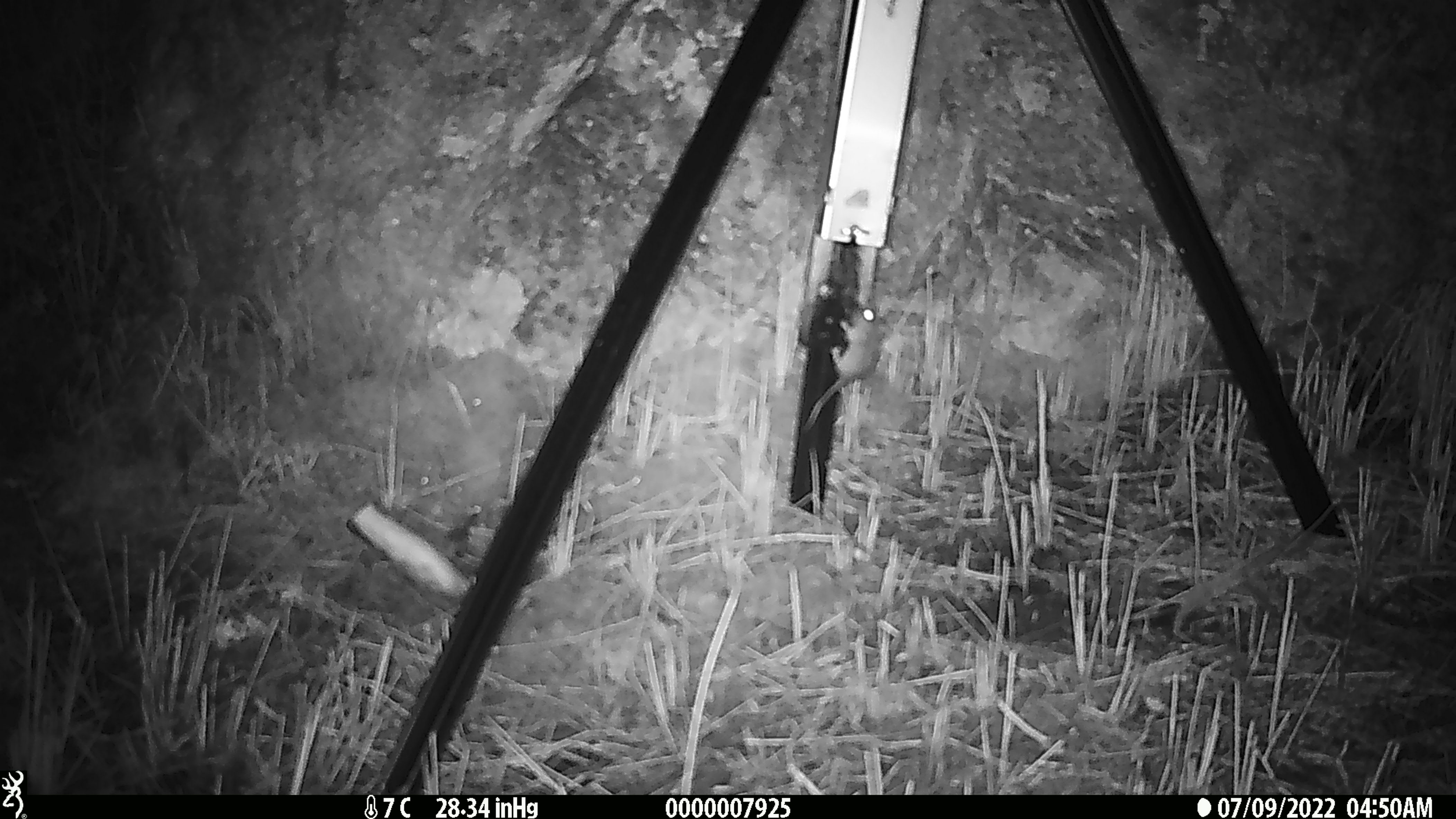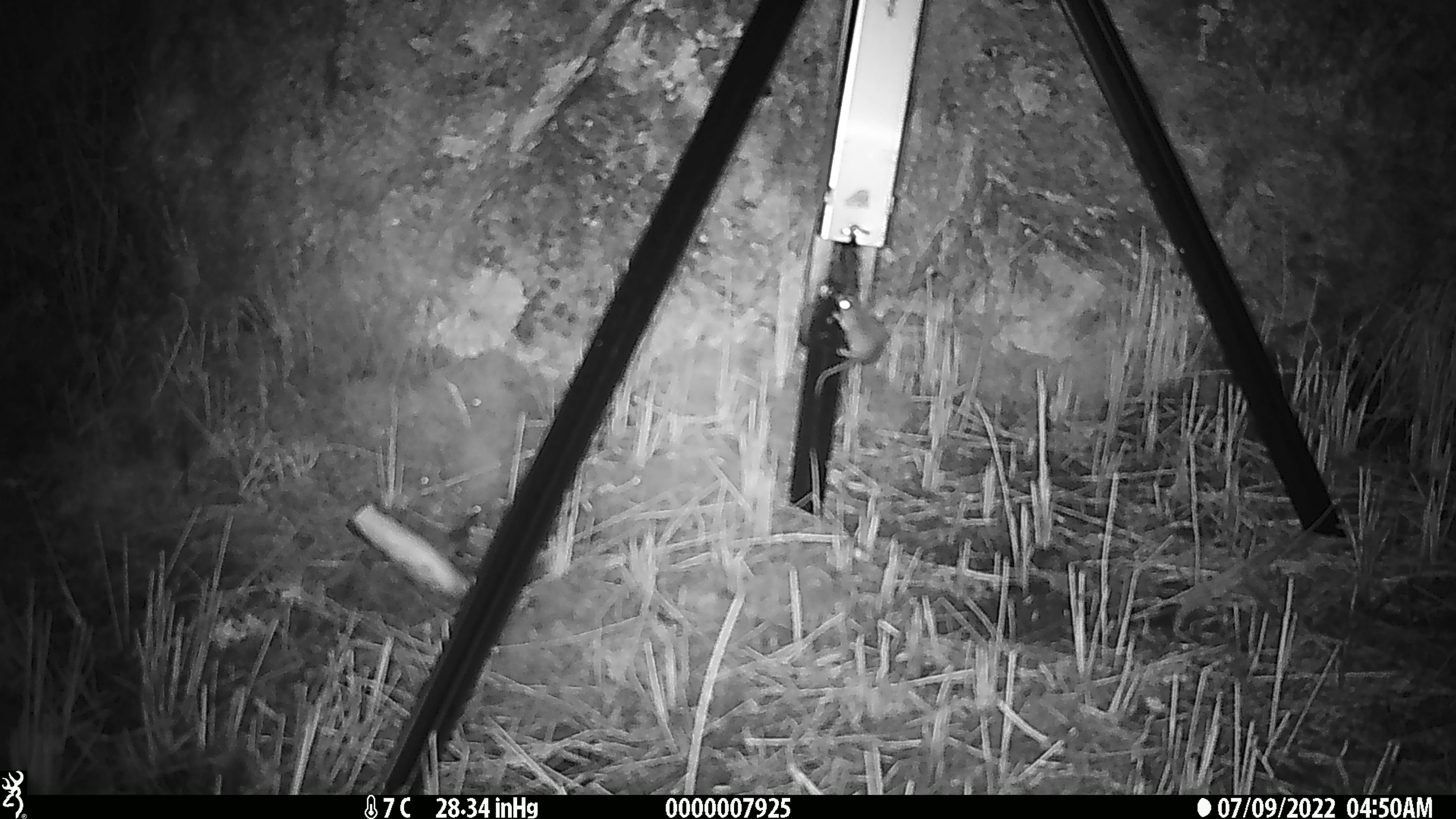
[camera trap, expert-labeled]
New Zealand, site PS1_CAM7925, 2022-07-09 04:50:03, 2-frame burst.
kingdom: Animalia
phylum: Chordata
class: Mammalia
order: Rodentia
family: Muridae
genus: Mus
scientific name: Mus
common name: mouse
Mouse (Mus).